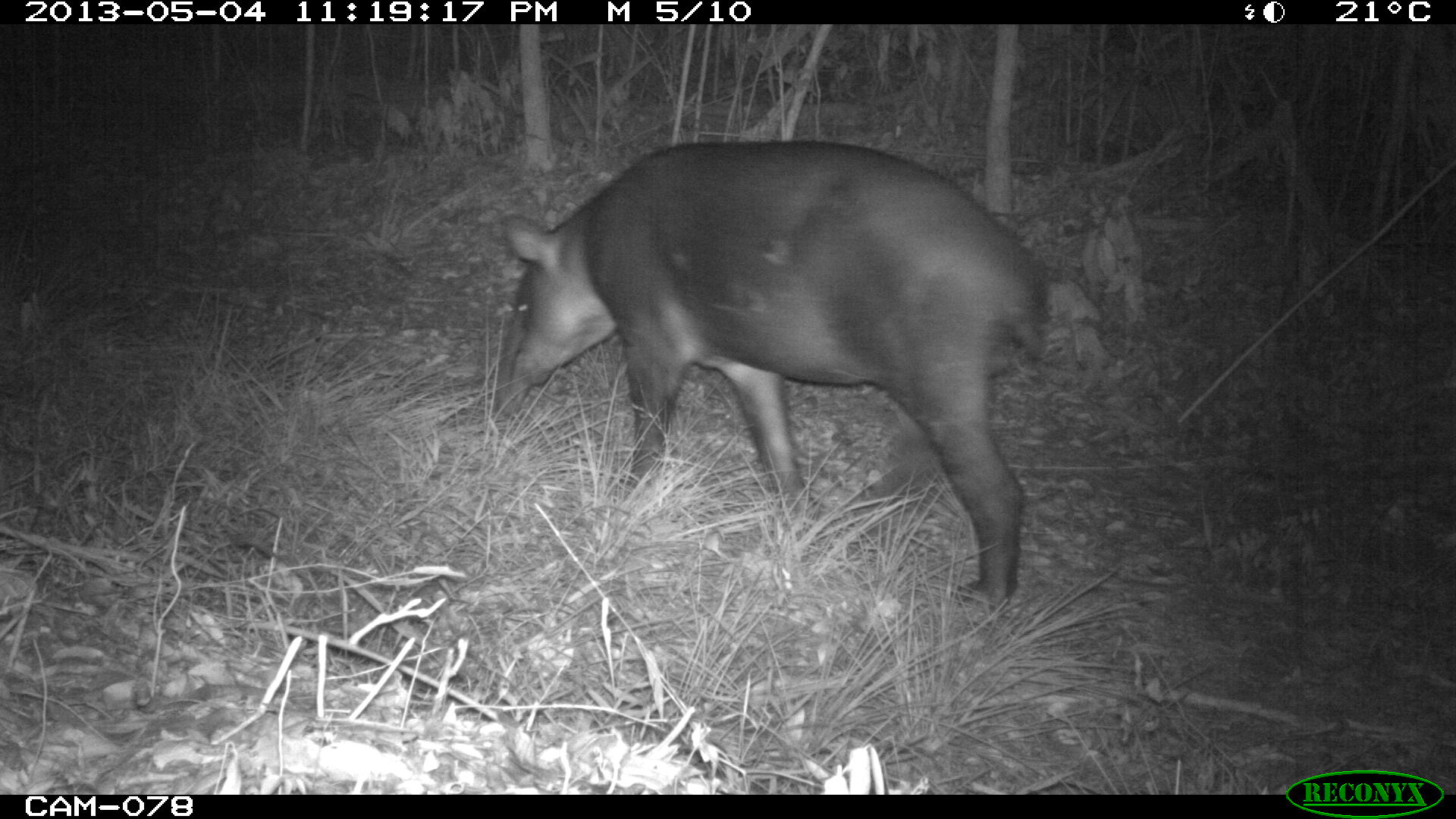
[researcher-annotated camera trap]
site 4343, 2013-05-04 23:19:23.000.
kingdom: Animalia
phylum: Chordata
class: Mammalia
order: Perissodactyla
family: Tapiridae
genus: Tapirus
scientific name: Tapirus bairdii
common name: baird's tapir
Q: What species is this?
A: Tapirus bairdii (baird's tapir).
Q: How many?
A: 1.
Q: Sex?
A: Male.